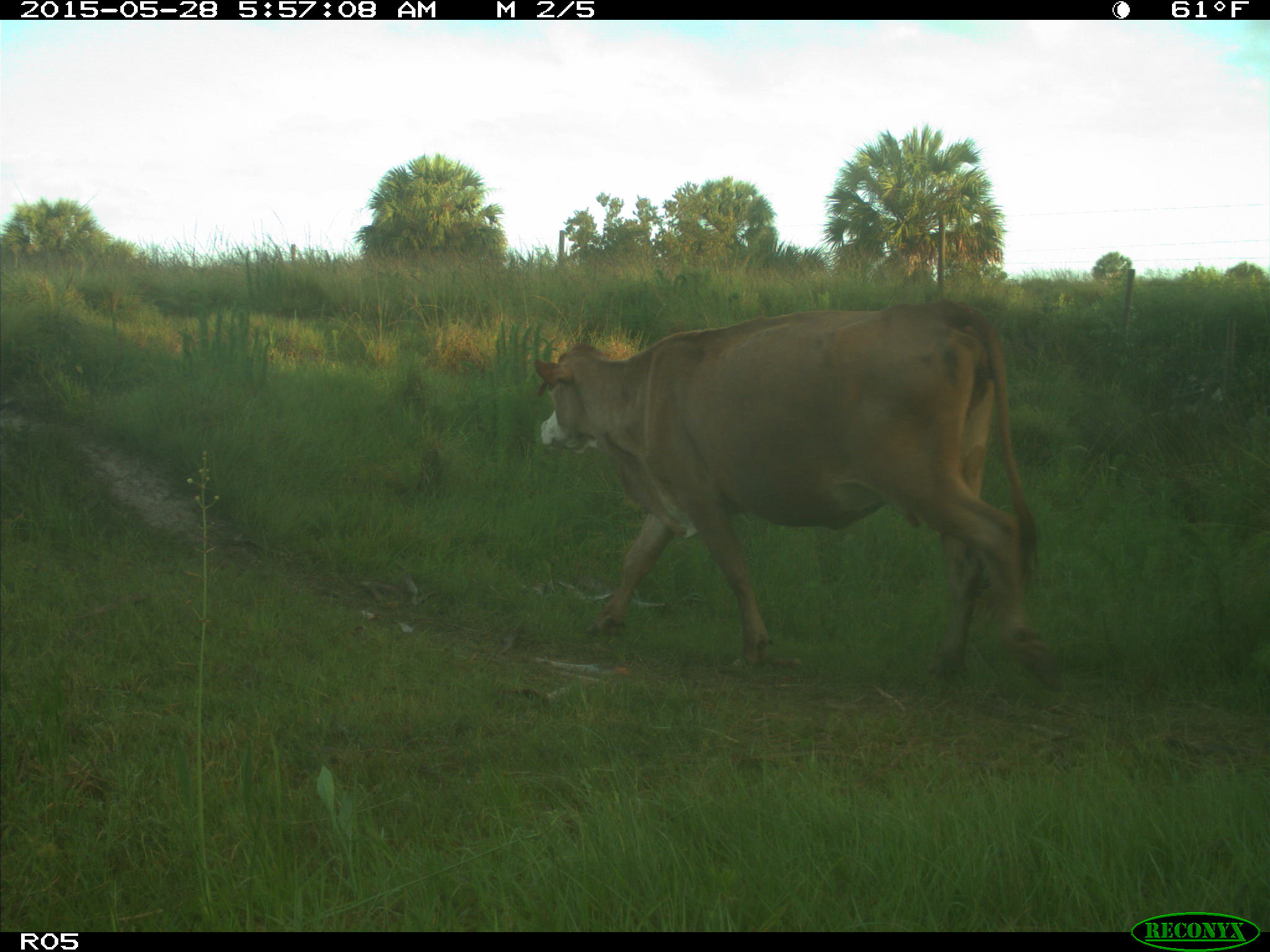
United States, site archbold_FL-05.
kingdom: Animalia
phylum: Chordata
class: Mammalia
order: Artiodactyla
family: Bovidae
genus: Bos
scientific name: Bos taurus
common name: domestic cow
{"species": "Bos taurus (domestic cow)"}